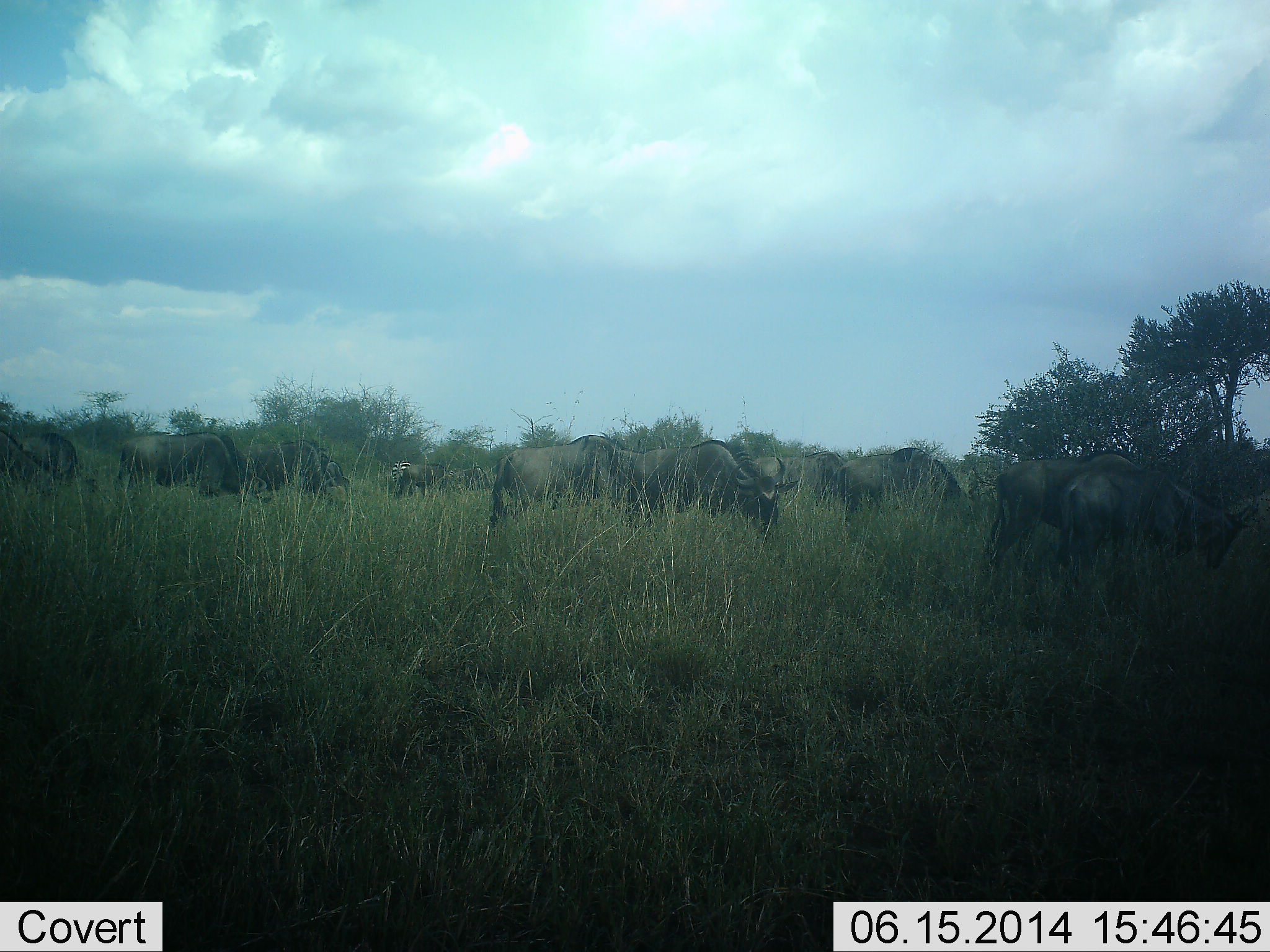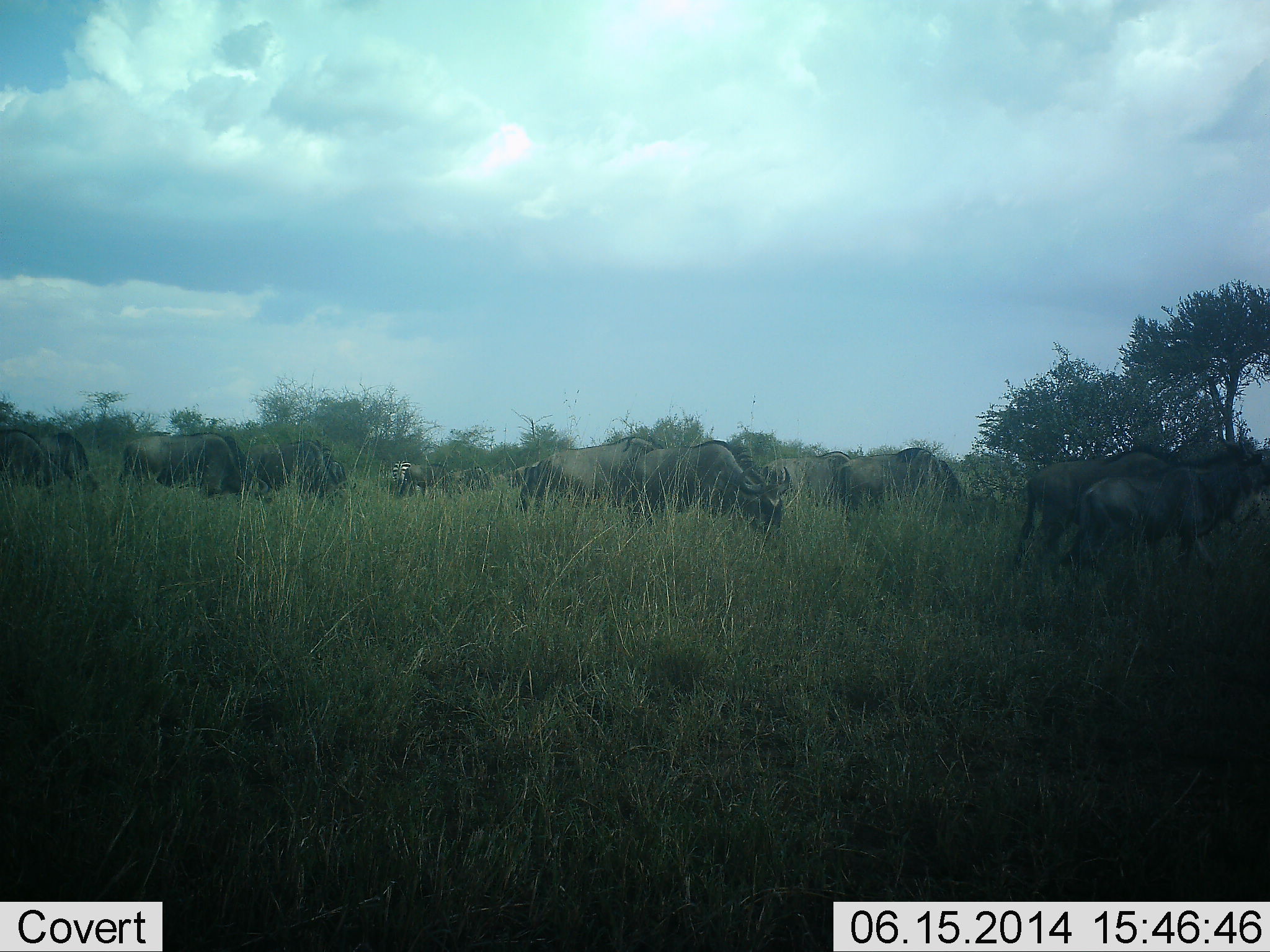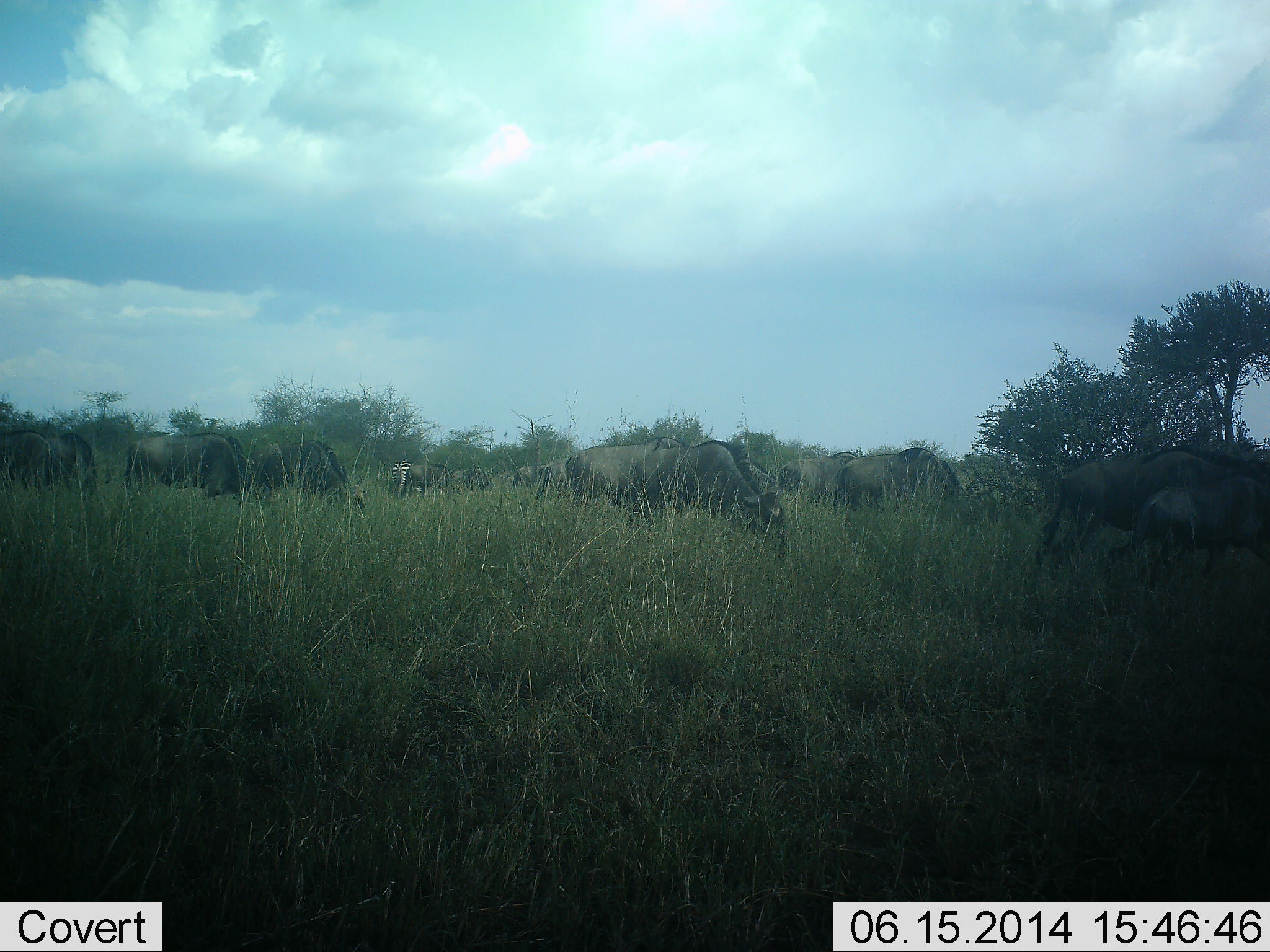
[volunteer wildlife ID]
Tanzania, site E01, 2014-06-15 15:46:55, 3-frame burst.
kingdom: Animalia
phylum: Chordata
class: Mammalia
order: Artiodactyla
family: Bovidae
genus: Connochaetes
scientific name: Connochaetes taurinus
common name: blue wildebeest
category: wildebeest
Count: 11-50.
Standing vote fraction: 50%.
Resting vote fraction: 0%.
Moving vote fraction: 39%.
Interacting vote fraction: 6%.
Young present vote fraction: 0%.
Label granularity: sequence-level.